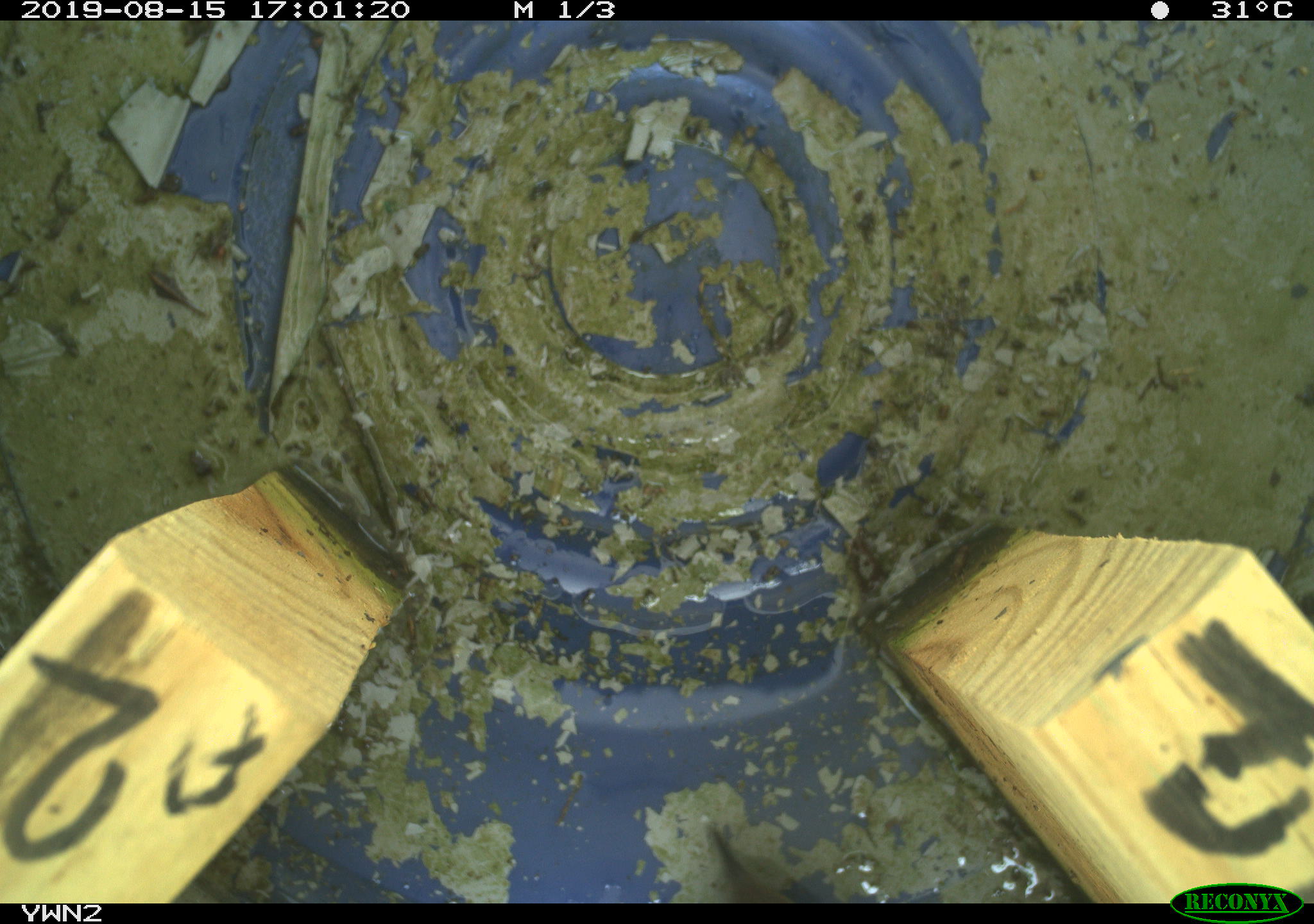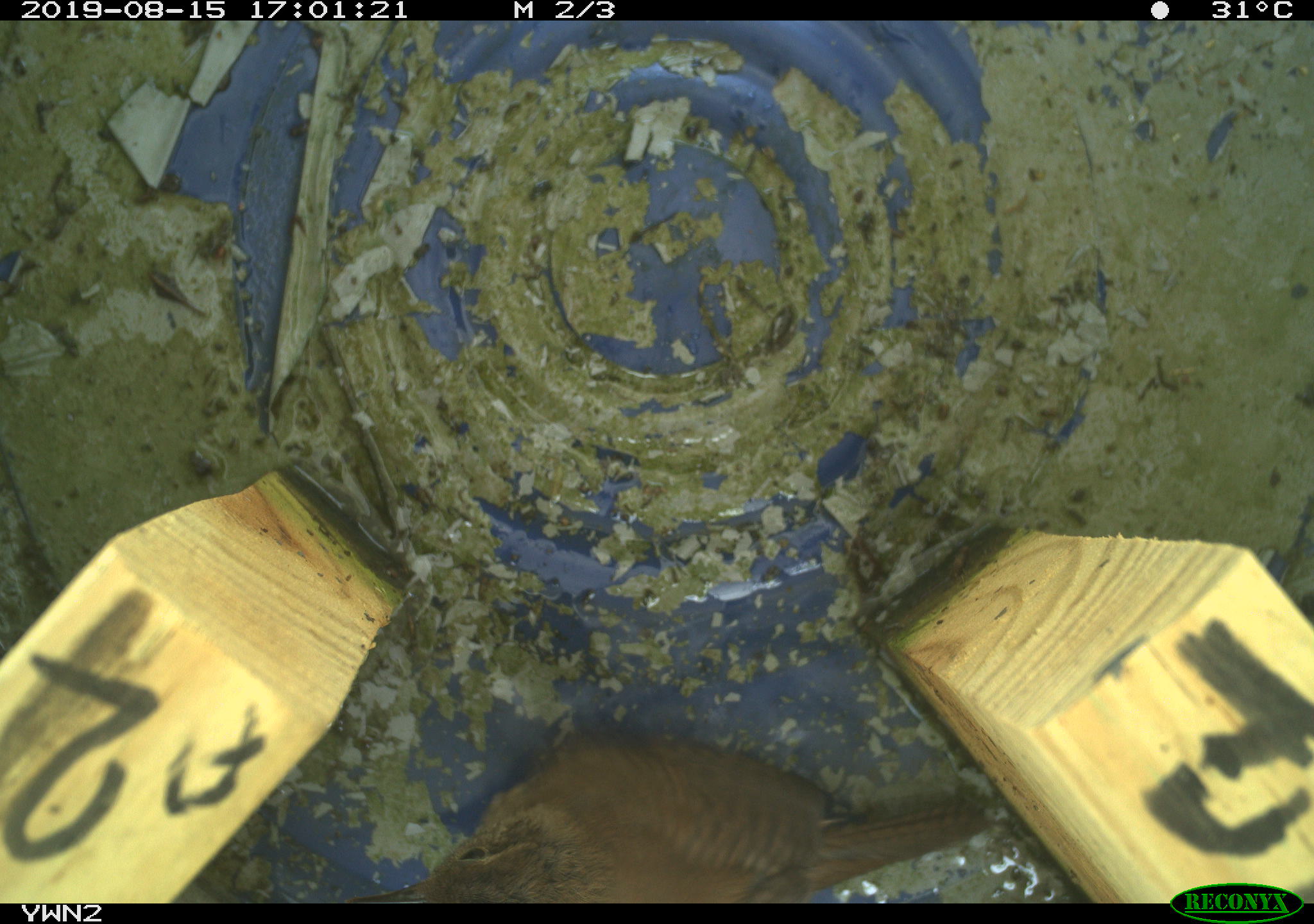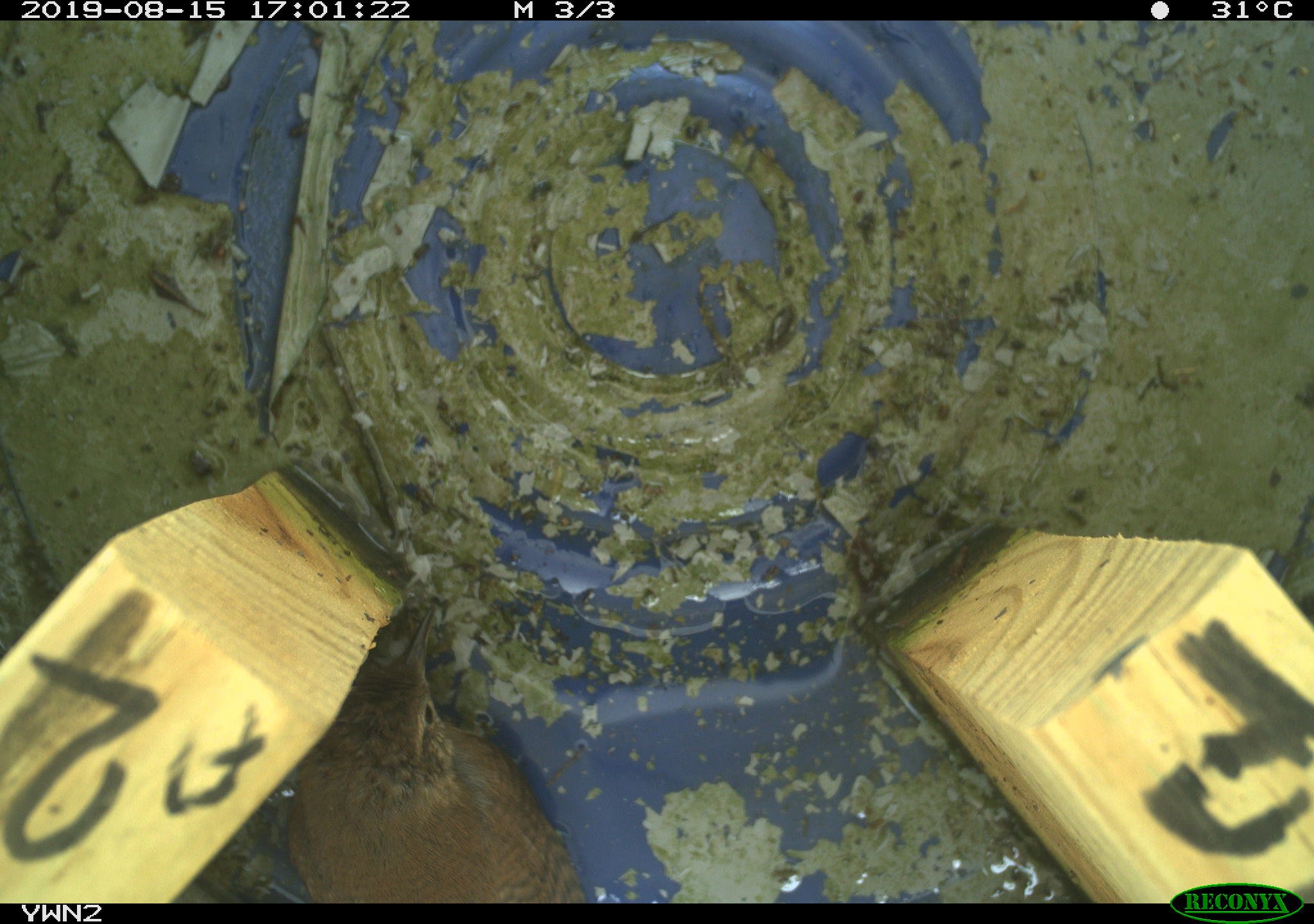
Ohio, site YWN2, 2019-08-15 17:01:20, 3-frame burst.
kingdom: Animalia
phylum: Chordata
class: Aves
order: Passeriformes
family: Troglodytidae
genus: Troglodytes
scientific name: Troglodytes aedon aedon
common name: northern house wren